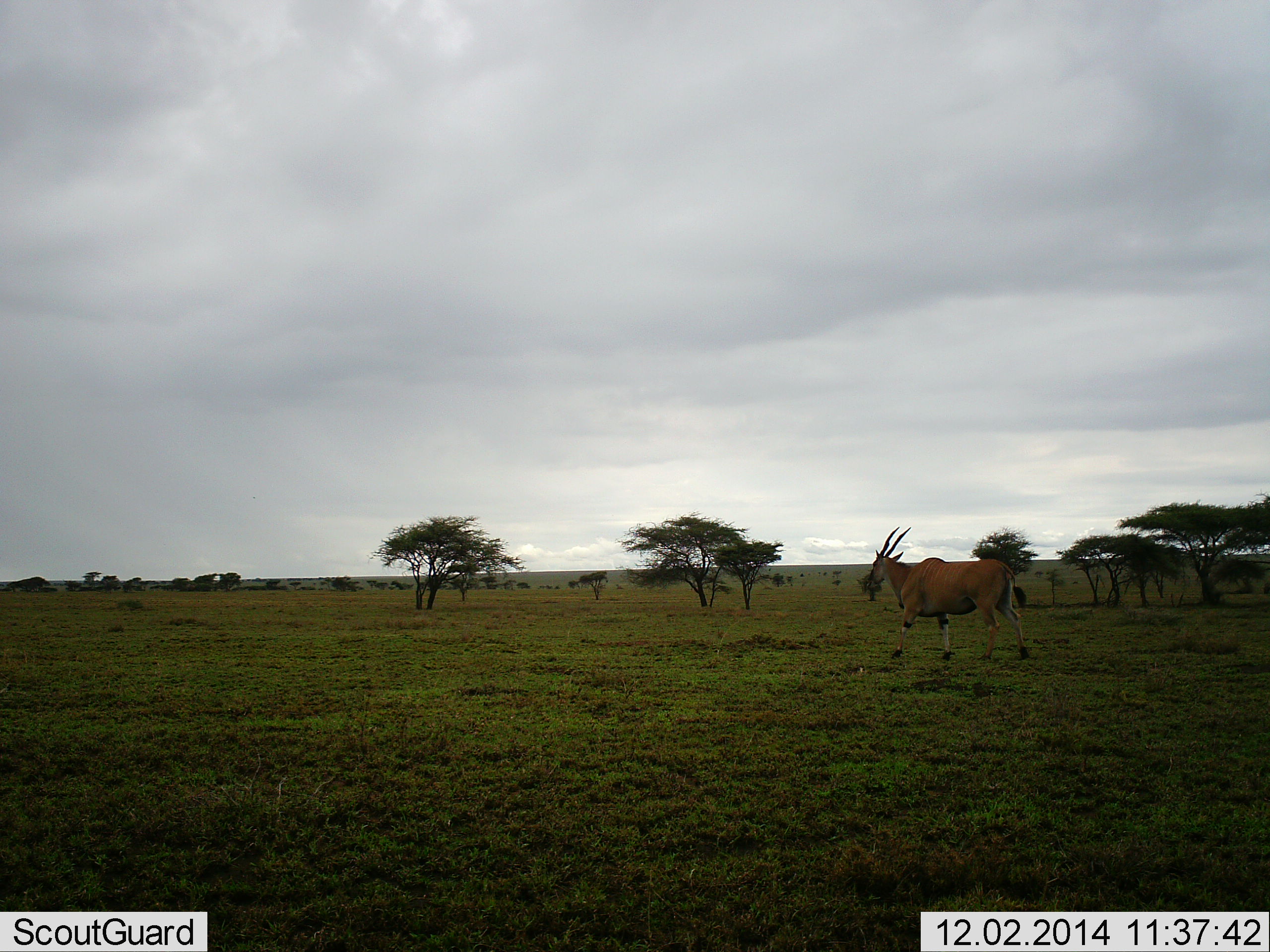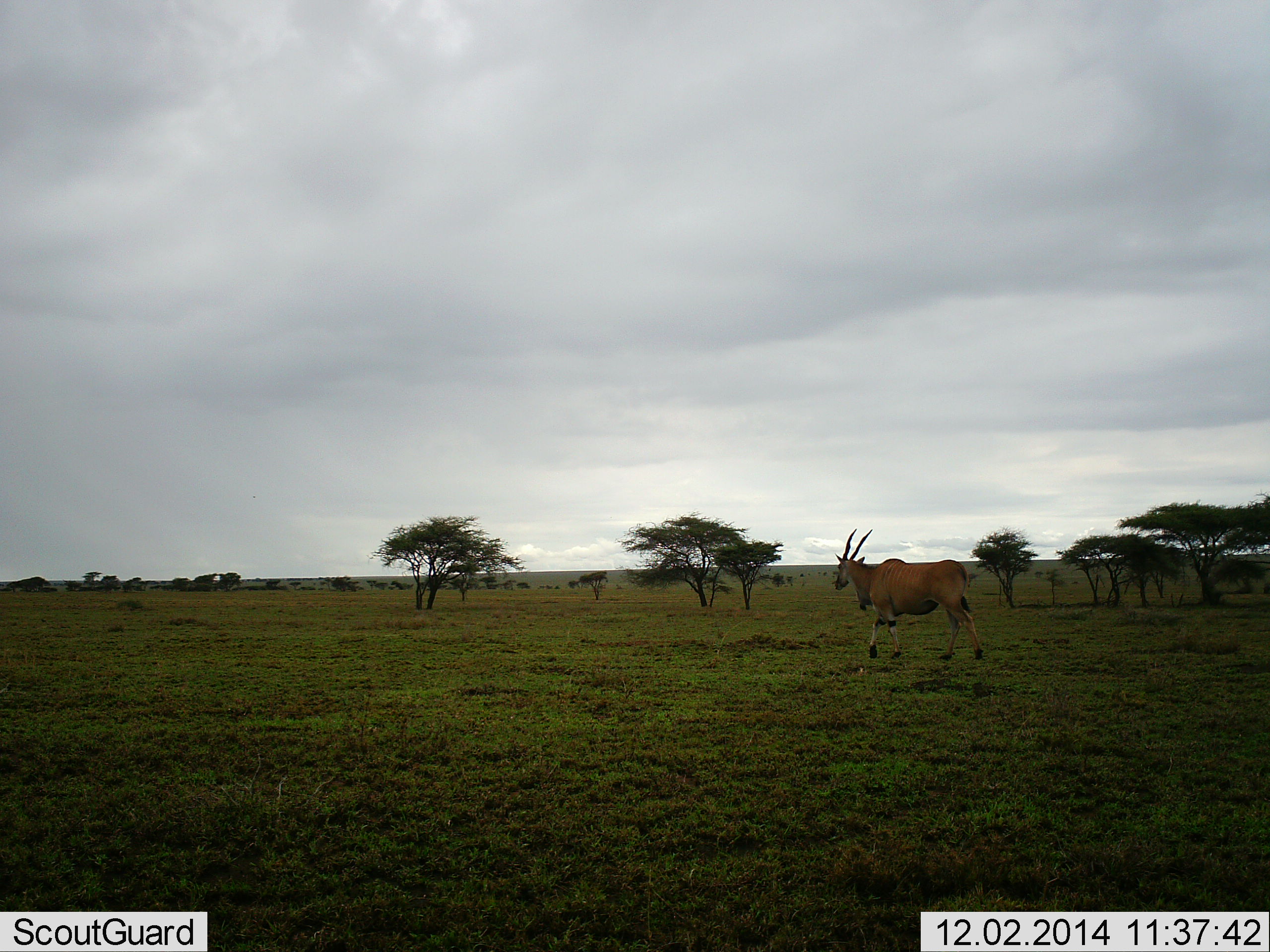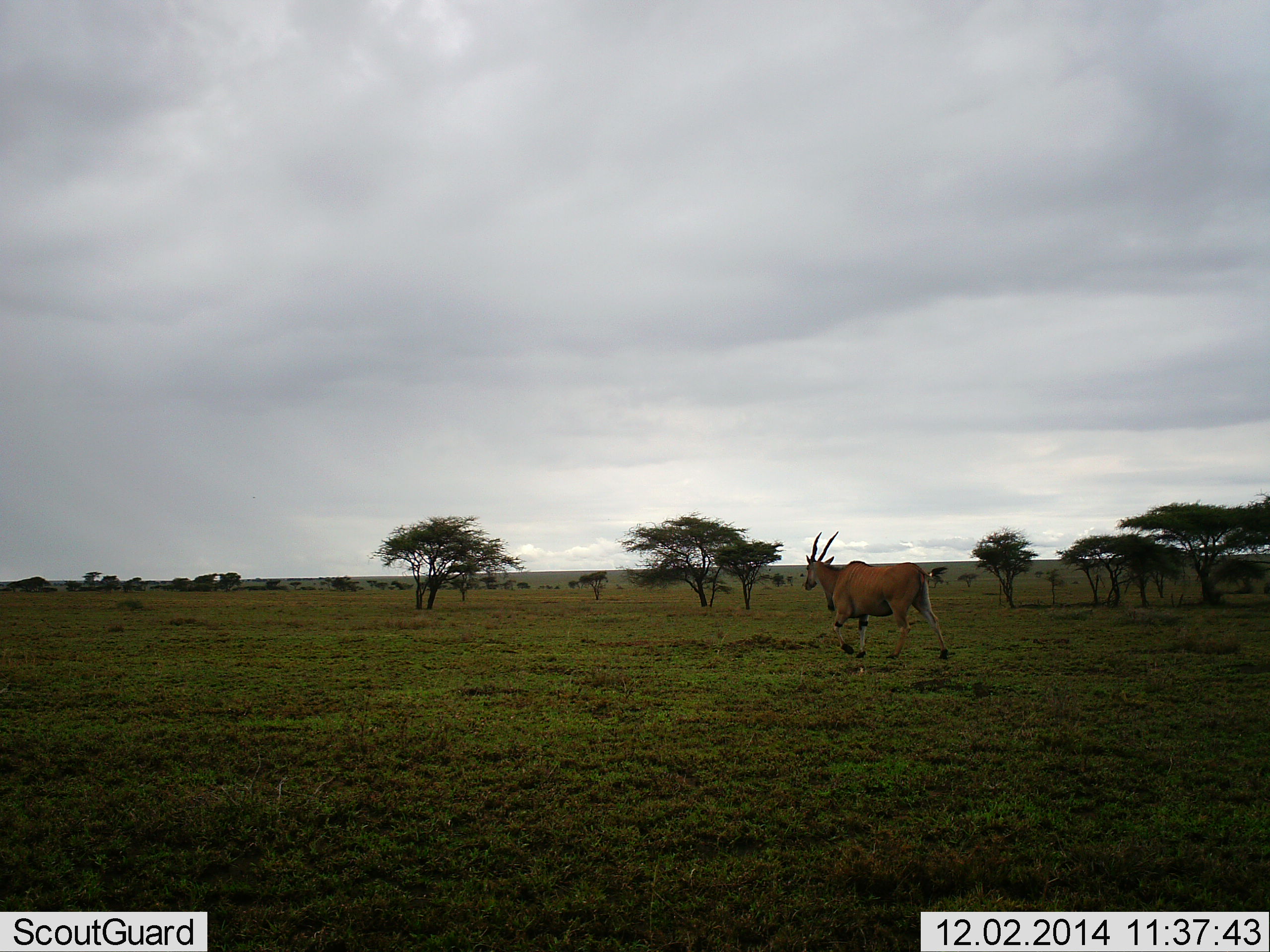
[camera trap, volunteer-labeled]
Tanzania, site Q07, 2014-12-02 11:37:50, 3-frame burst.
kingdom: Animalia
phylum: Chordata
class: Mammalia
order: Artiodactyla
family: Bovidae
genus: Tragelaphus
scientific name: Tragelaphus oryx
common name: eland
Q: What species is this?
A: Eland (Tragelaphus oryx).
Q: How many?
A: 1.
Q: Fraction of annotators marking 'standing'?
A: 0%.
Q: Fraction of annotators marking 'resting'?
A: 0%.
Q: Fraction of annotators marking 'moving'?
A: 100%.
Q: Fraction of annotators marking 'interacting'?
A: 0%.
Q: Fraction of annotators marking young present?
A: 0%.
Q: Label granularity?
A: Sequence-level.